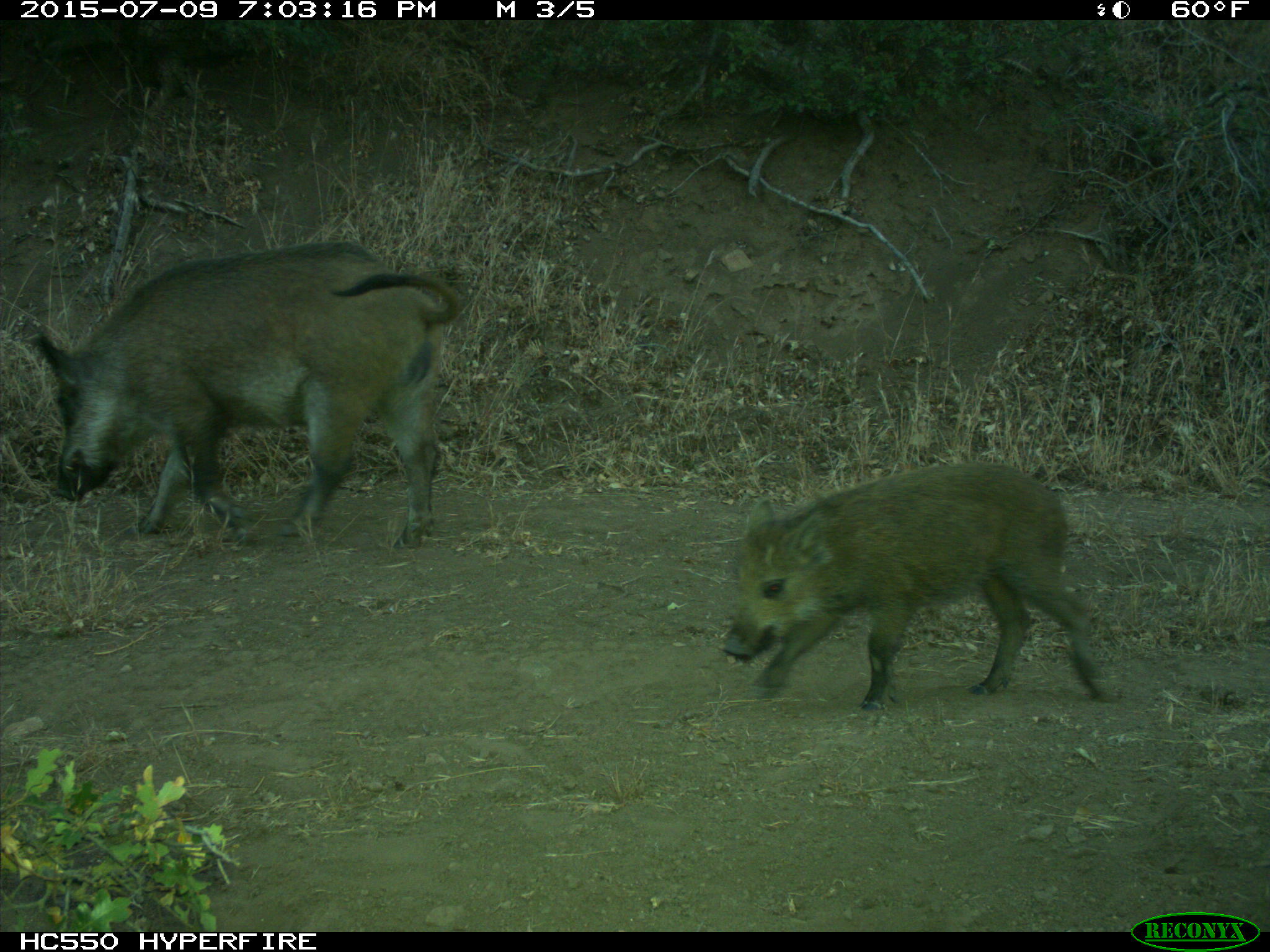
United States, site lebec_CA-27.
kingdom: Animalia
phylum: Chordata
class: Mammalia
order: Artiodactyla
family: Suidae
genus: Sus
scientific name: Sus scrofa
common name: wild boar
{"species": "Sus scrofa (wild boar)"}